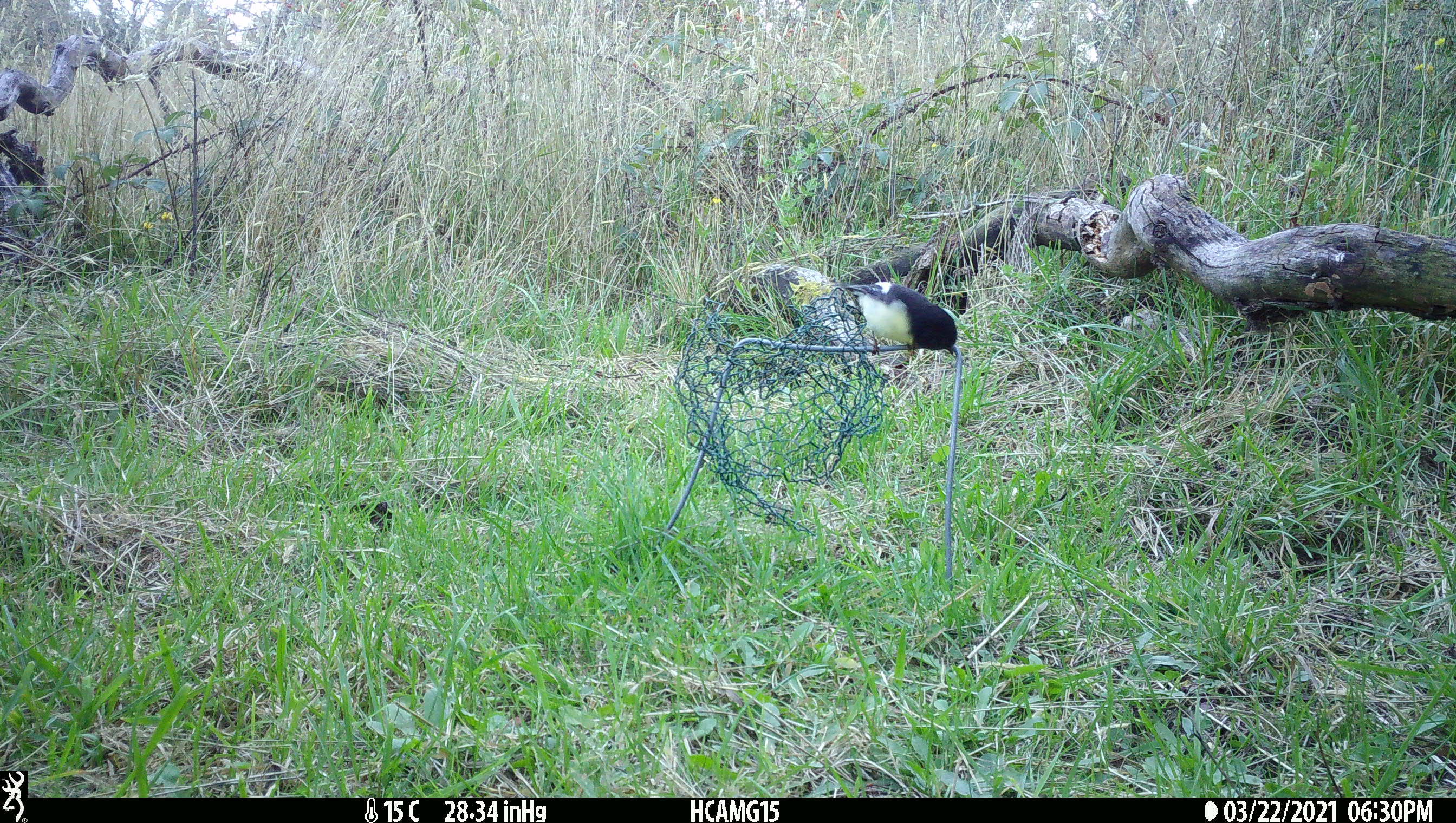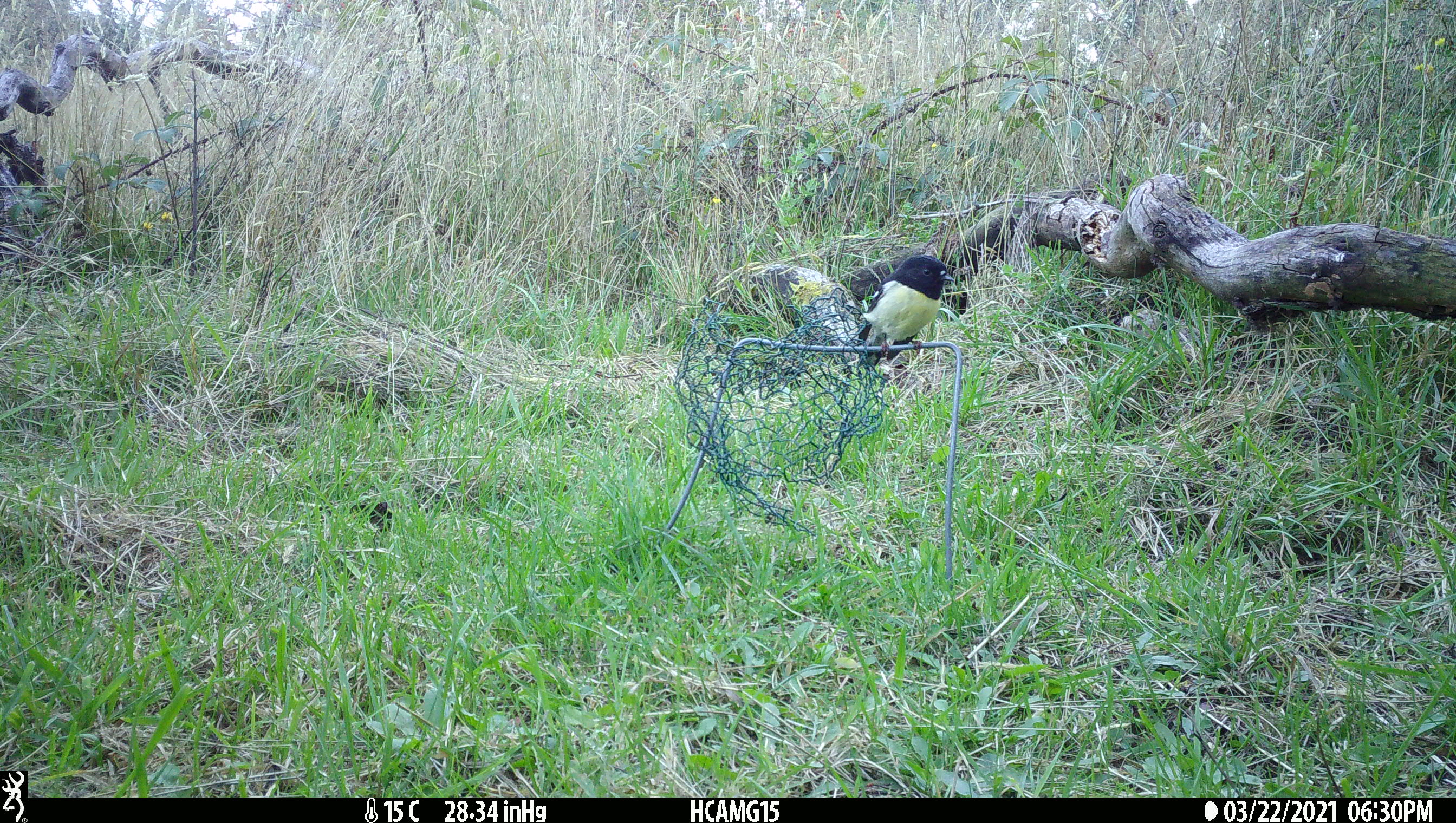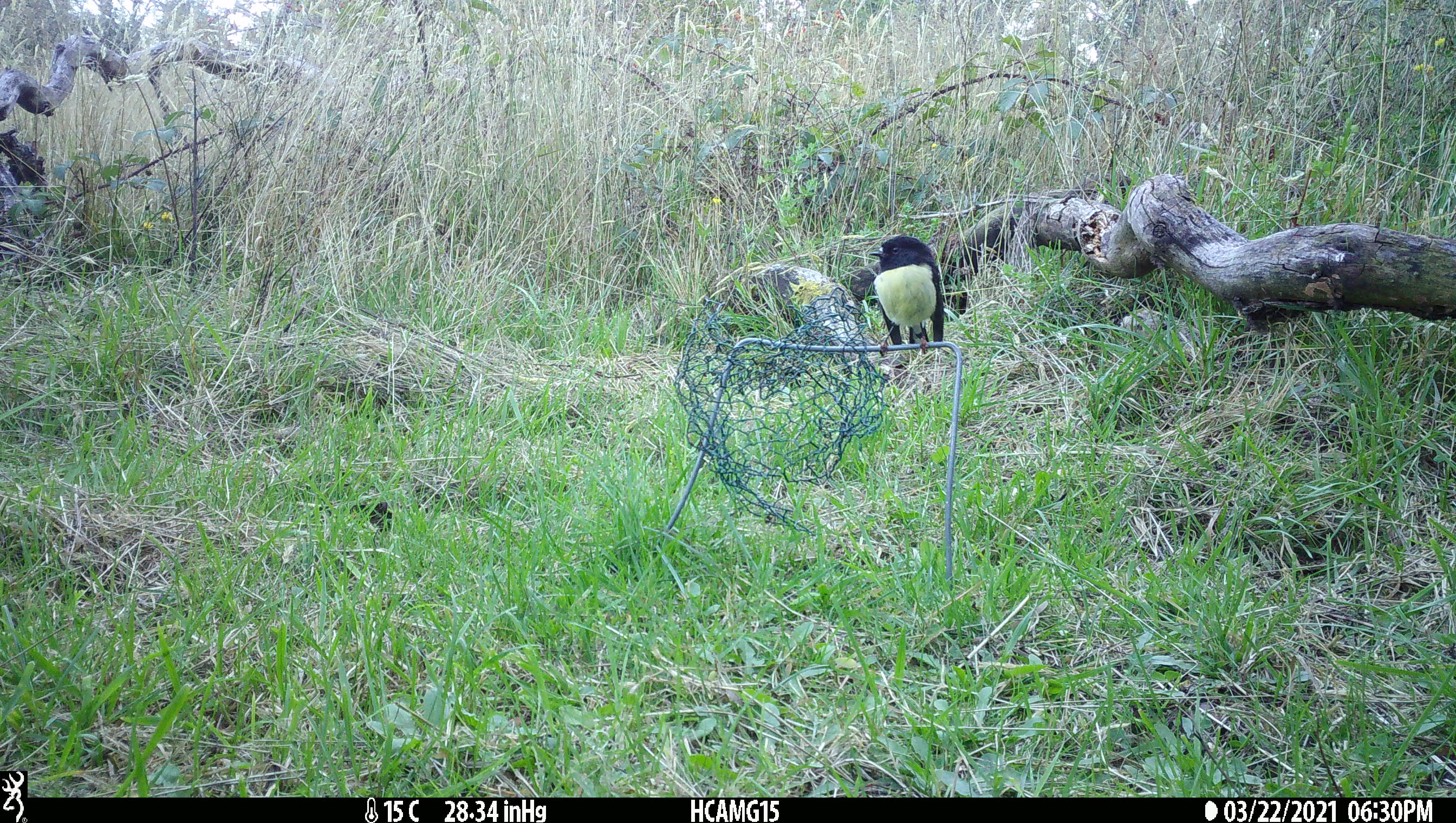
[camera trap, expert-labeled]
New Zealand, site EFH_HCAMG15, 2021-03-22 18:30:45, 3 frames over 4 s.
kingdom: Animalia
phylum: Chordata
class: Aves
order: Passeriformes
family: Petroicidae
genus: Petroica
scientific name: Petroica macrocephala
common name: tomtit